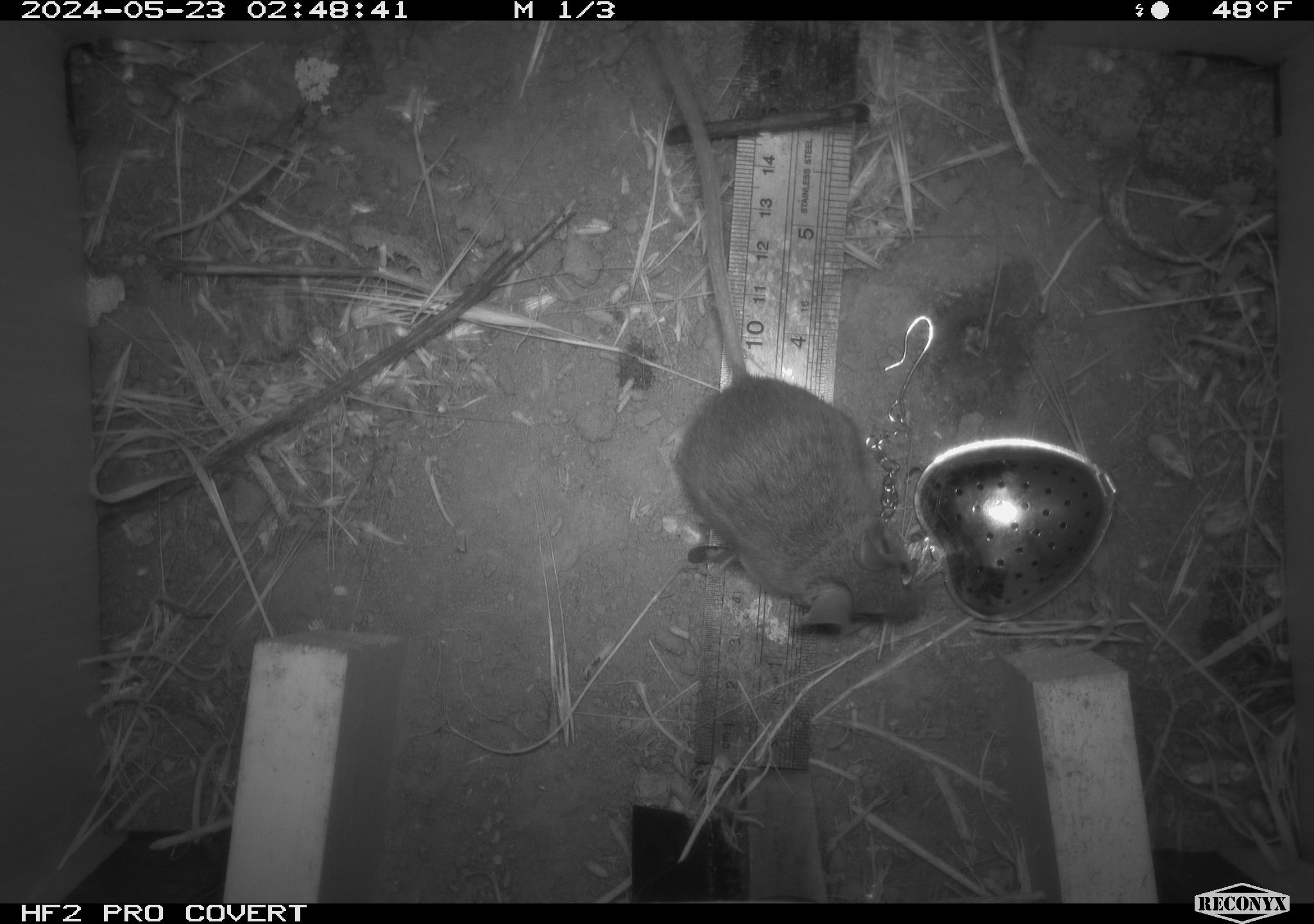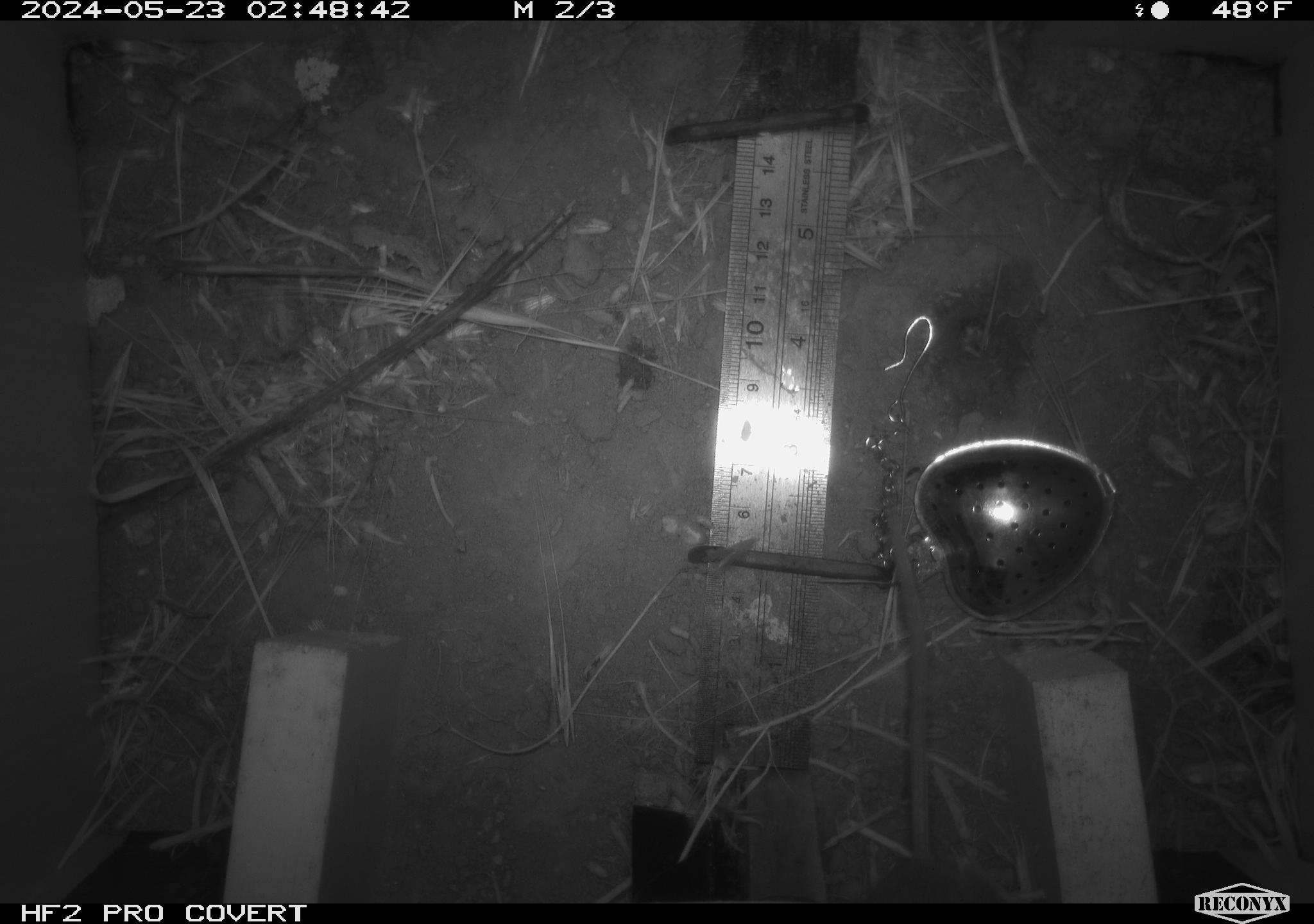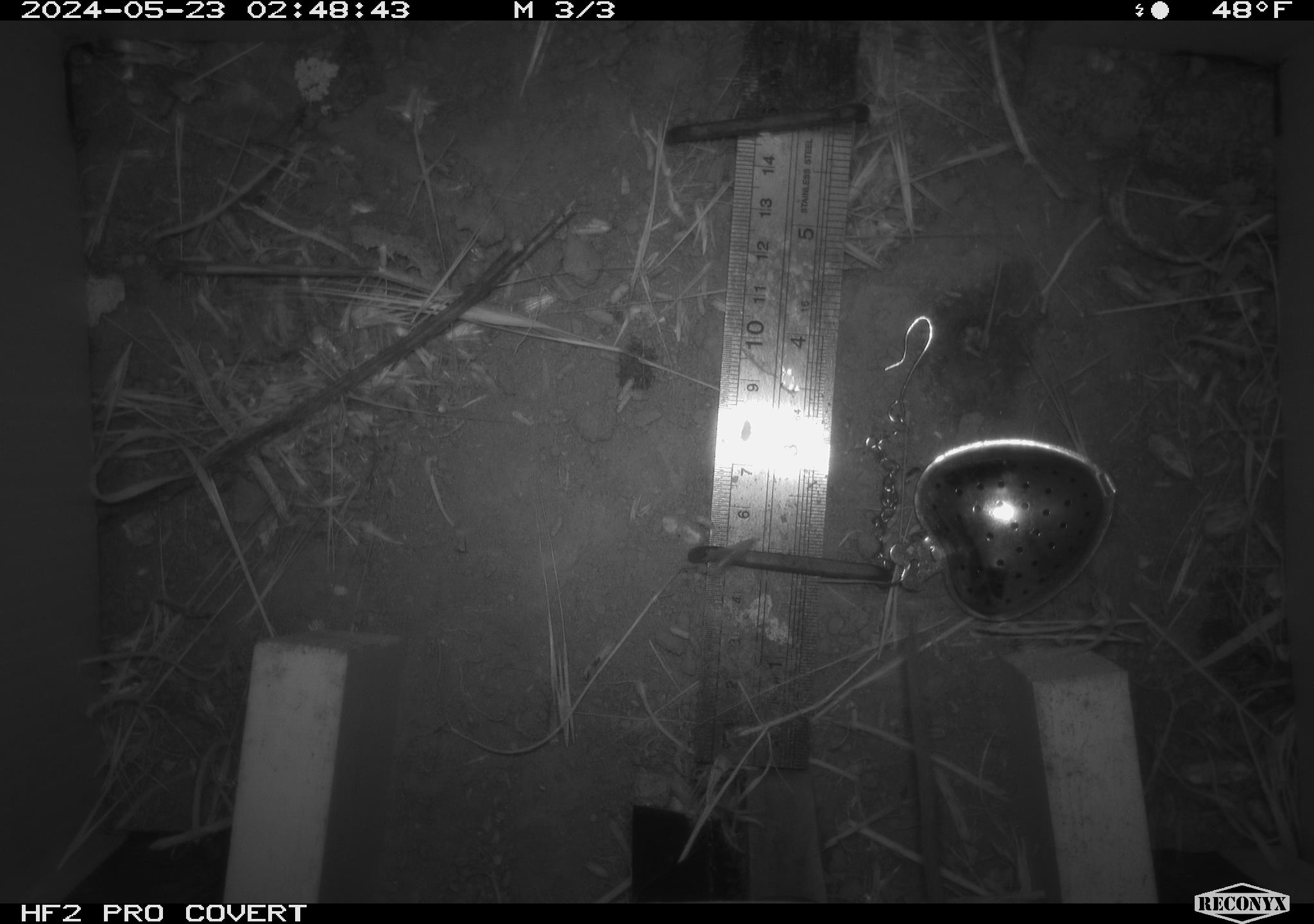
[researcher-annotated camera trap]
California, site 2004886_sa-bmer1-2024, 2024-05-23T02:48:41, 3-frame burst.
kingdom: Animalia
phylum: Chordata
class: Mammalia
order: Rodentia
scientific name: Rodentia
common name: mouse species